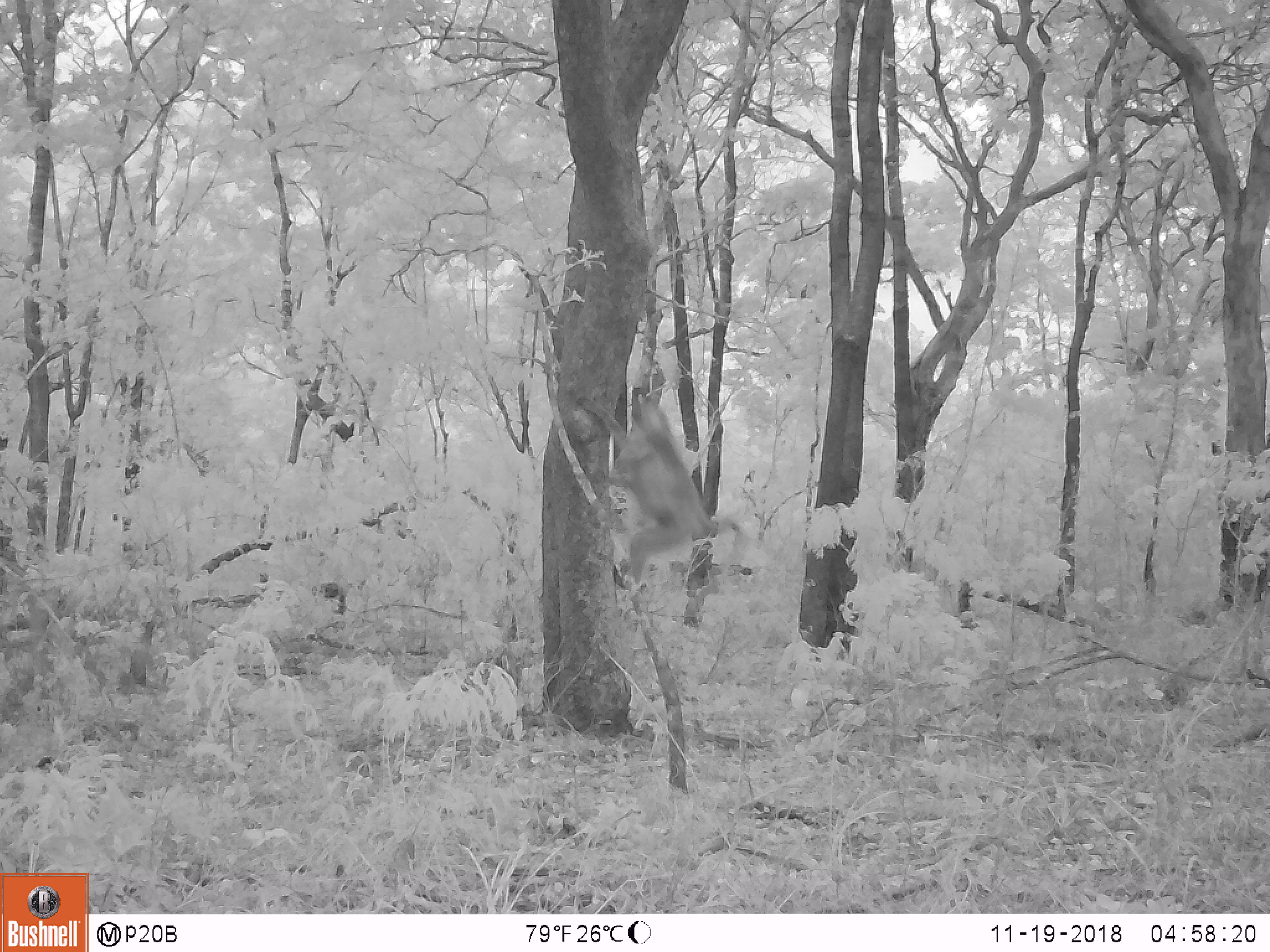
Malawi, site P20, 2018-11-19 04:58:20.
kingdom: Animalia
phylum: Chordata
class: Mammalia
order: Primates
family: Cercopithecidae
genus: Papio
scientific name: Papio cynocephalus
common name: yellow baboon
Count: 1.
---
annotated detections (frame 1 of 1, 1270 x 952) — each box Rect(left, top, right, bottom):
yellow baboon: Rect(566, 380, 751, 594)